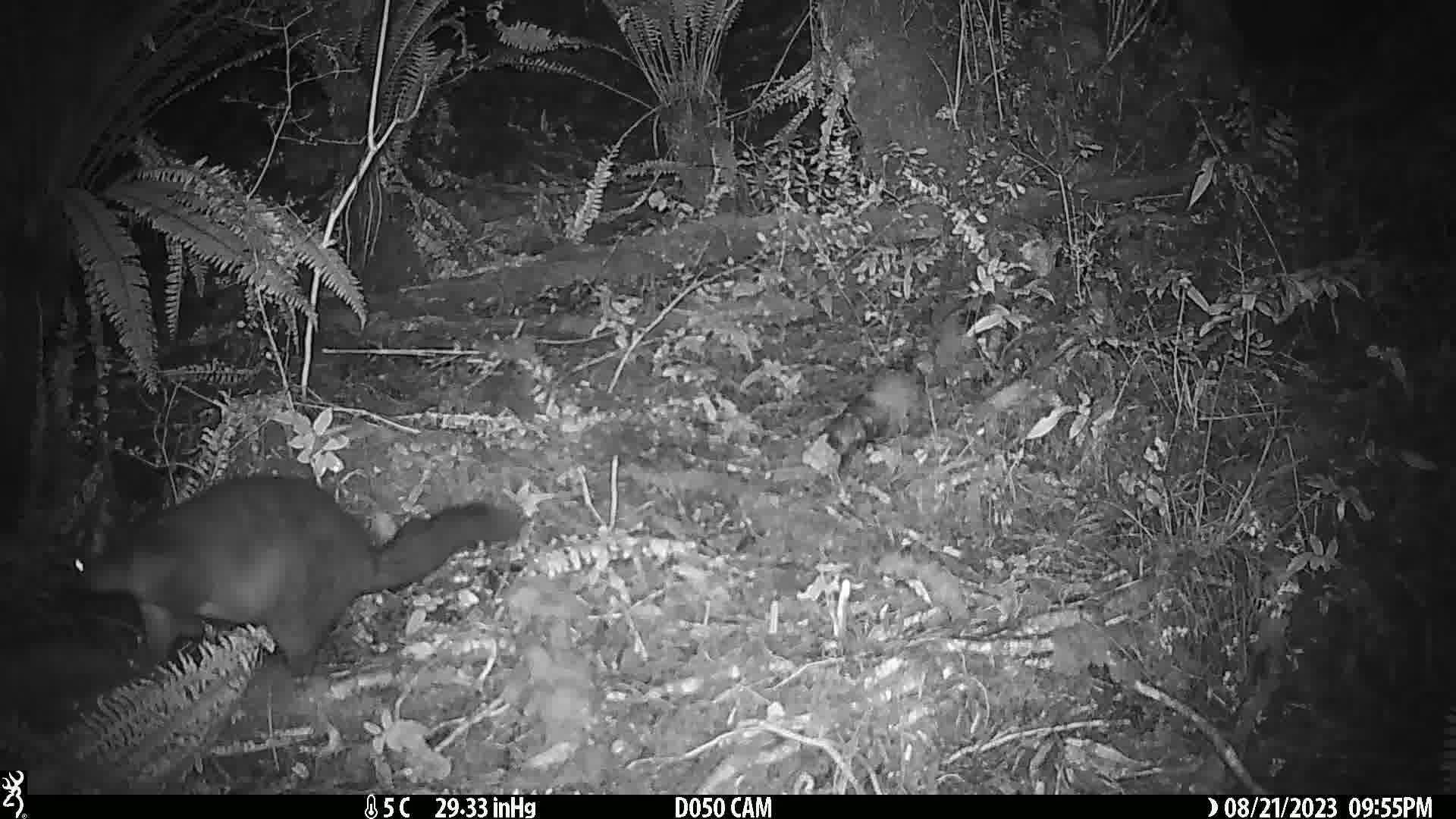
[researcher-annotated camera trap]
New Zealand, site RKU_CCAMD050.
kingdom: Animalia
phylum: Chordata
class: Mammalia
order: Diprotodontia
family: Phalangeridae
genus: Trichosurus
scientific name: Trichosurus vulpecula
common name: common brushtail possum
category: possum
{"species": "possum (common brushtail possum) (Trichosurus vulpecula)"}